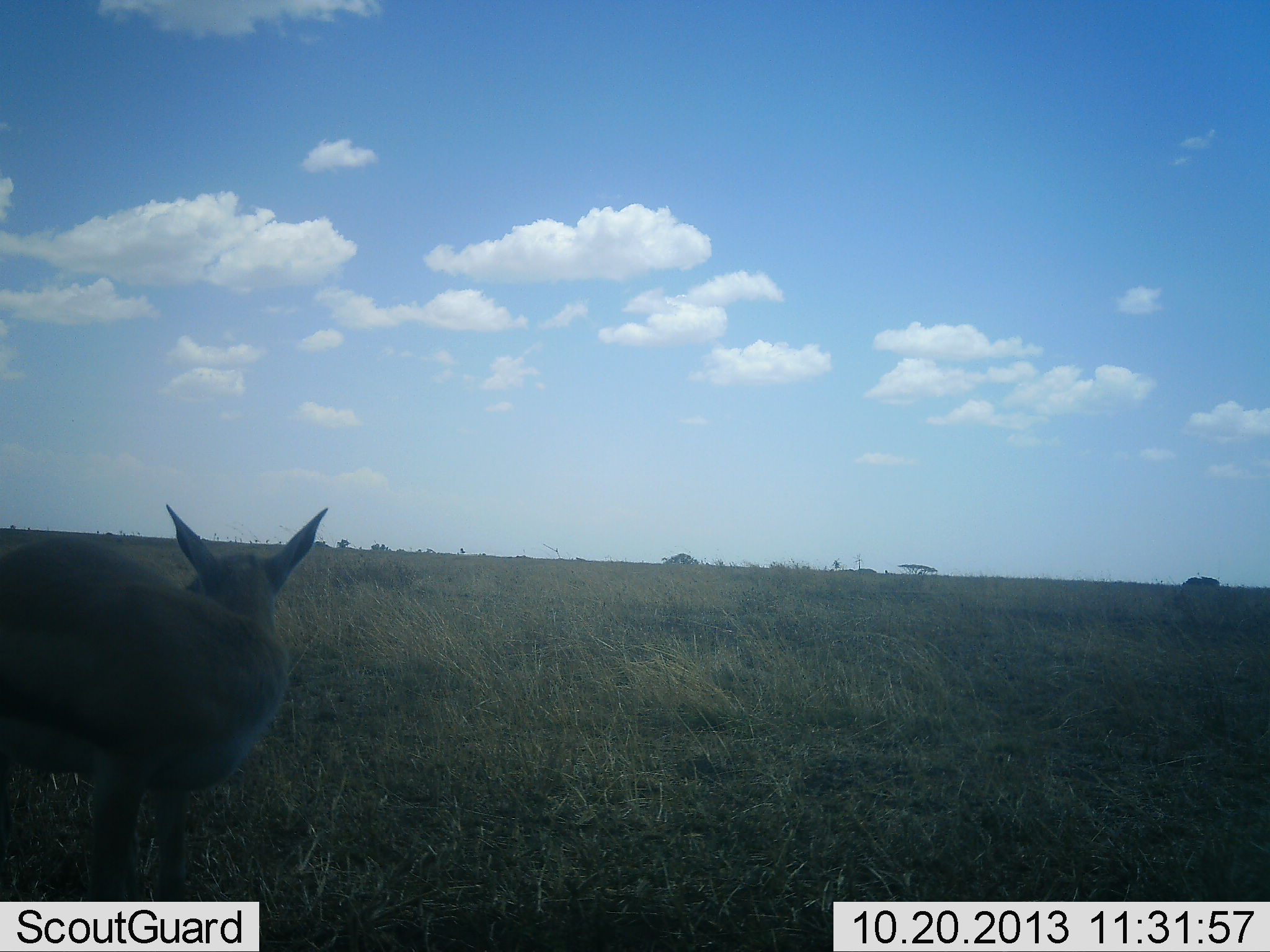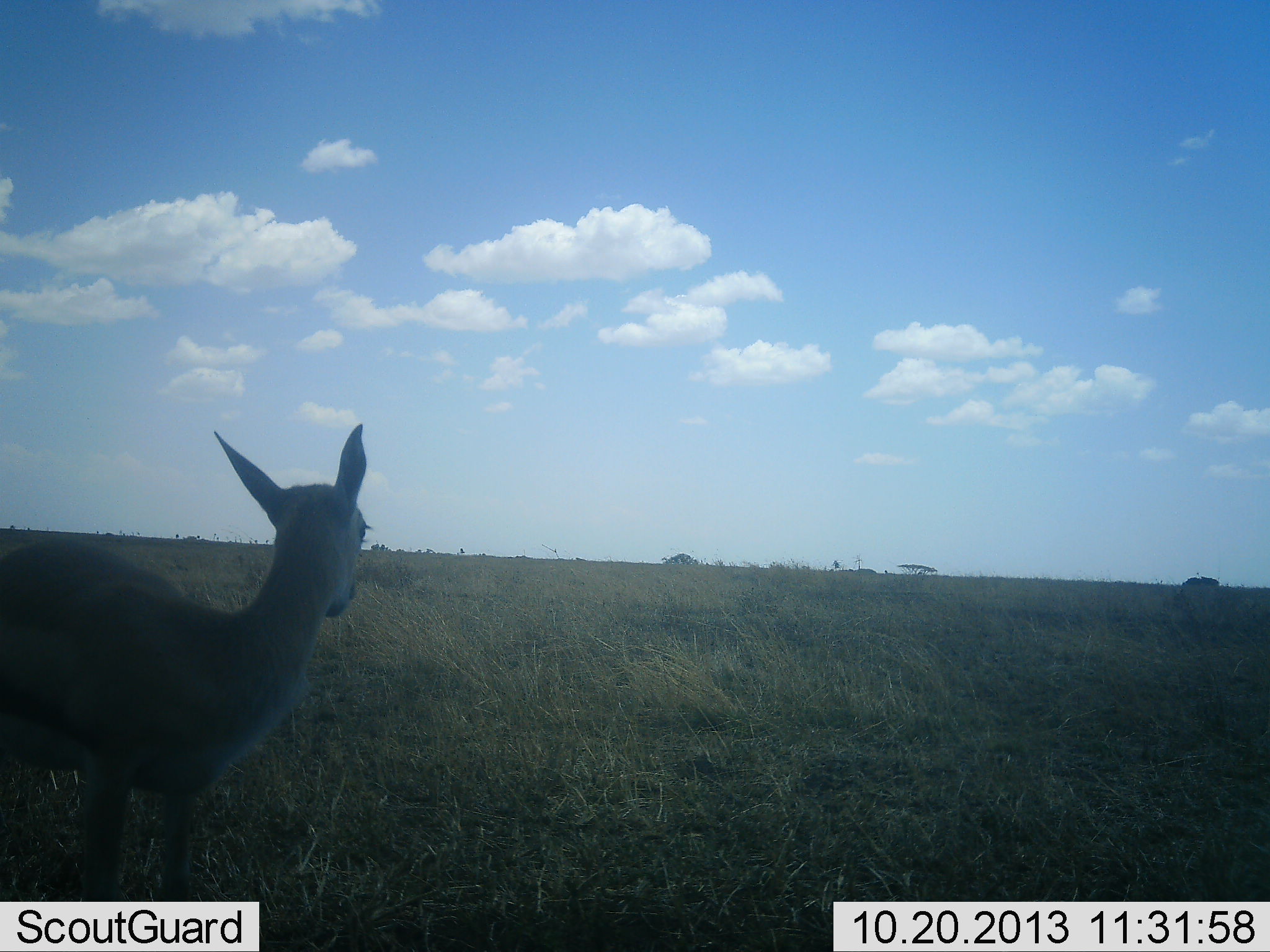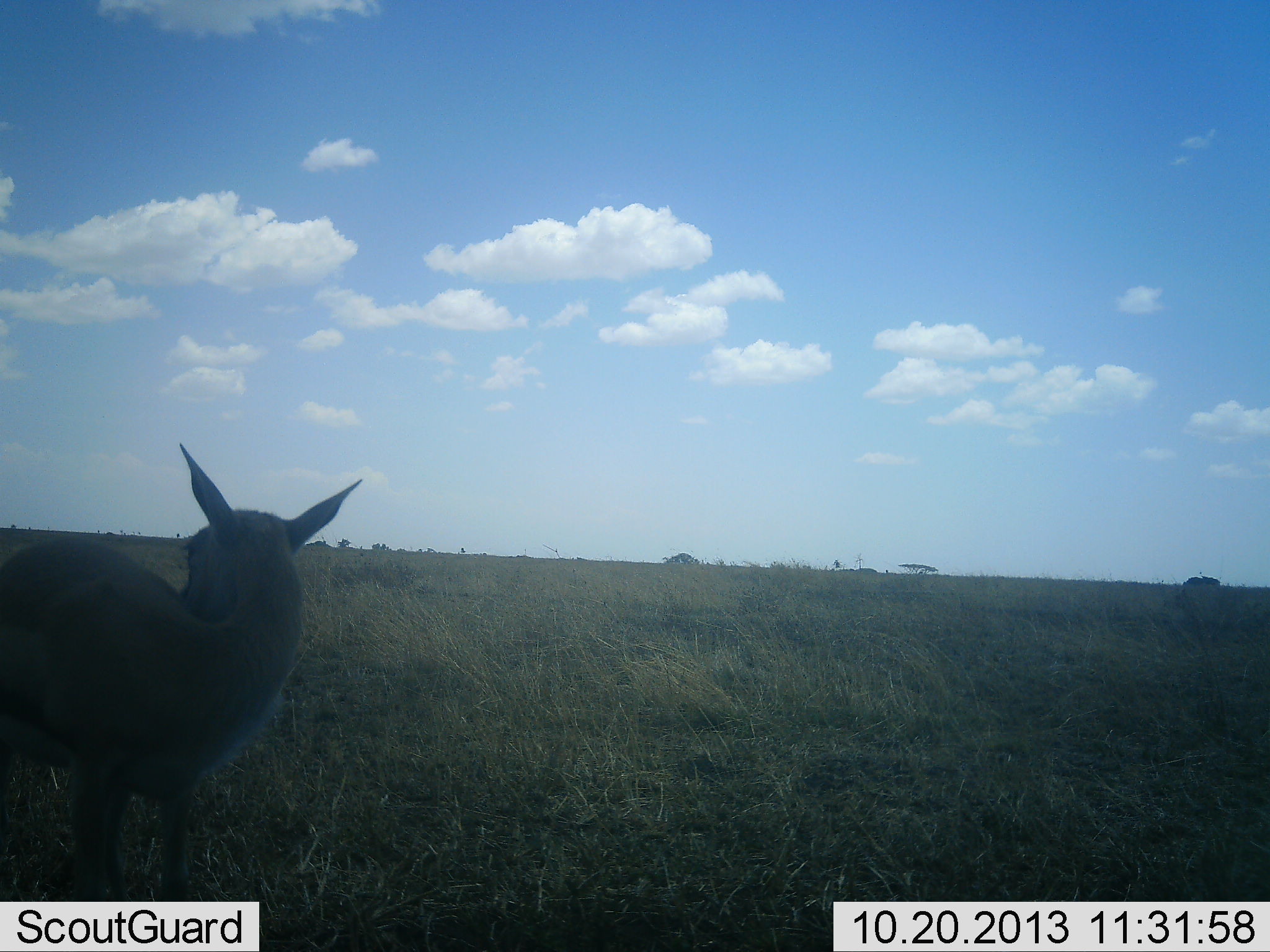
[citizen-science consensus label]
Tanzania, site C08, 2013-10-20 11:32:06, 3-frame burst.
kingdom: Animalia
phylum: Chordata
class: Mammalia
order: Artiodactyla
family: Bovidae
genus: Eudorcas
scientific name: Eudorcas thomsonii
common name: thomson's gazelle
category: gazellethomsons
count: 1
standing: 100%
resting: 0%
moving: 5%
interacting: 0%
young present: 5%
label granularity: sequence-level